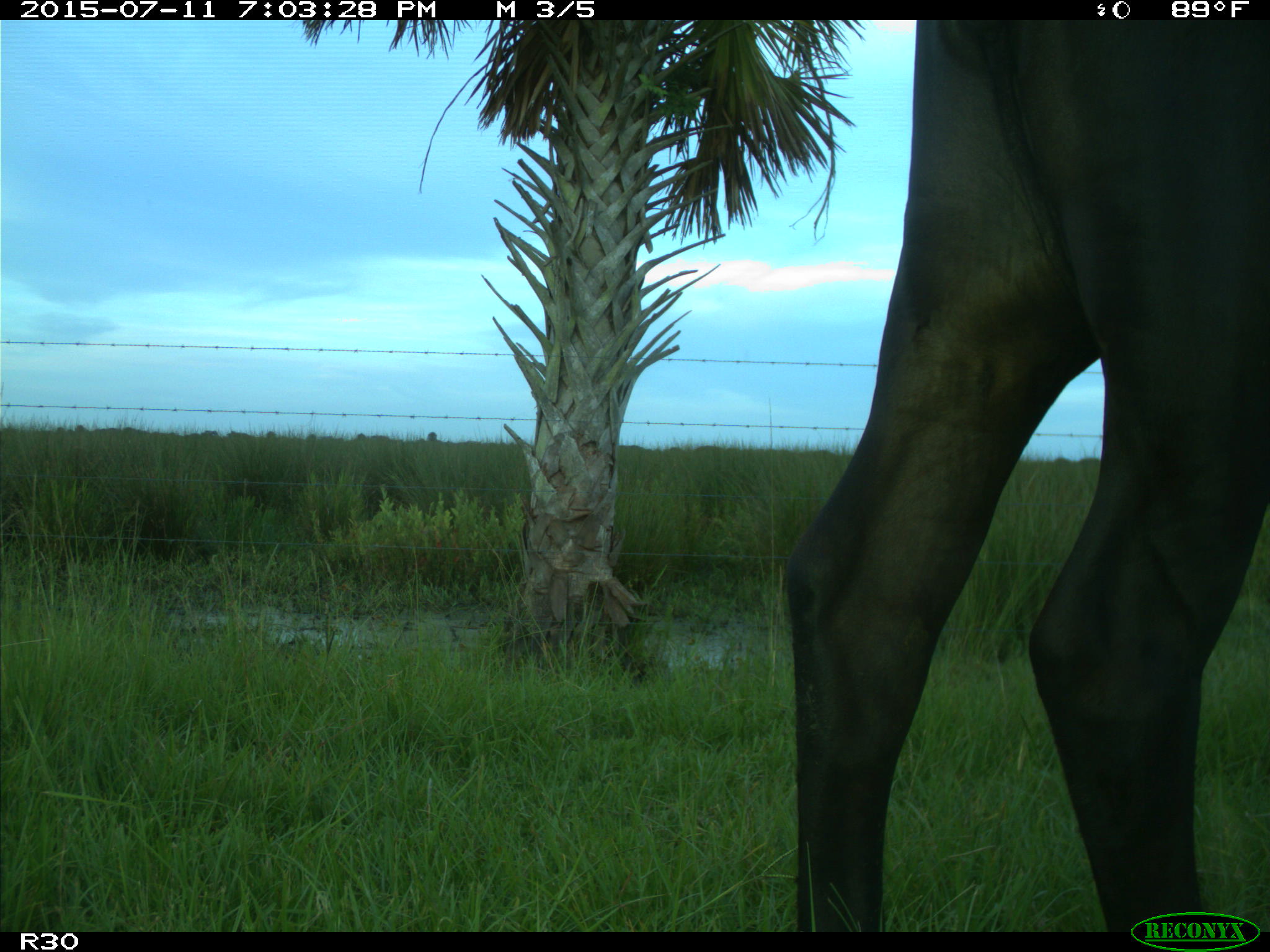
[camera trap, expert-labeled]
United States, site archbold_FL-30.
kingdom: Animalia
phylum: Chordata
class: Mammalia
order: Artiodactyla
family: Bovidae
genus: Bos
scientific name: Bos taurus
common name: domestic cow